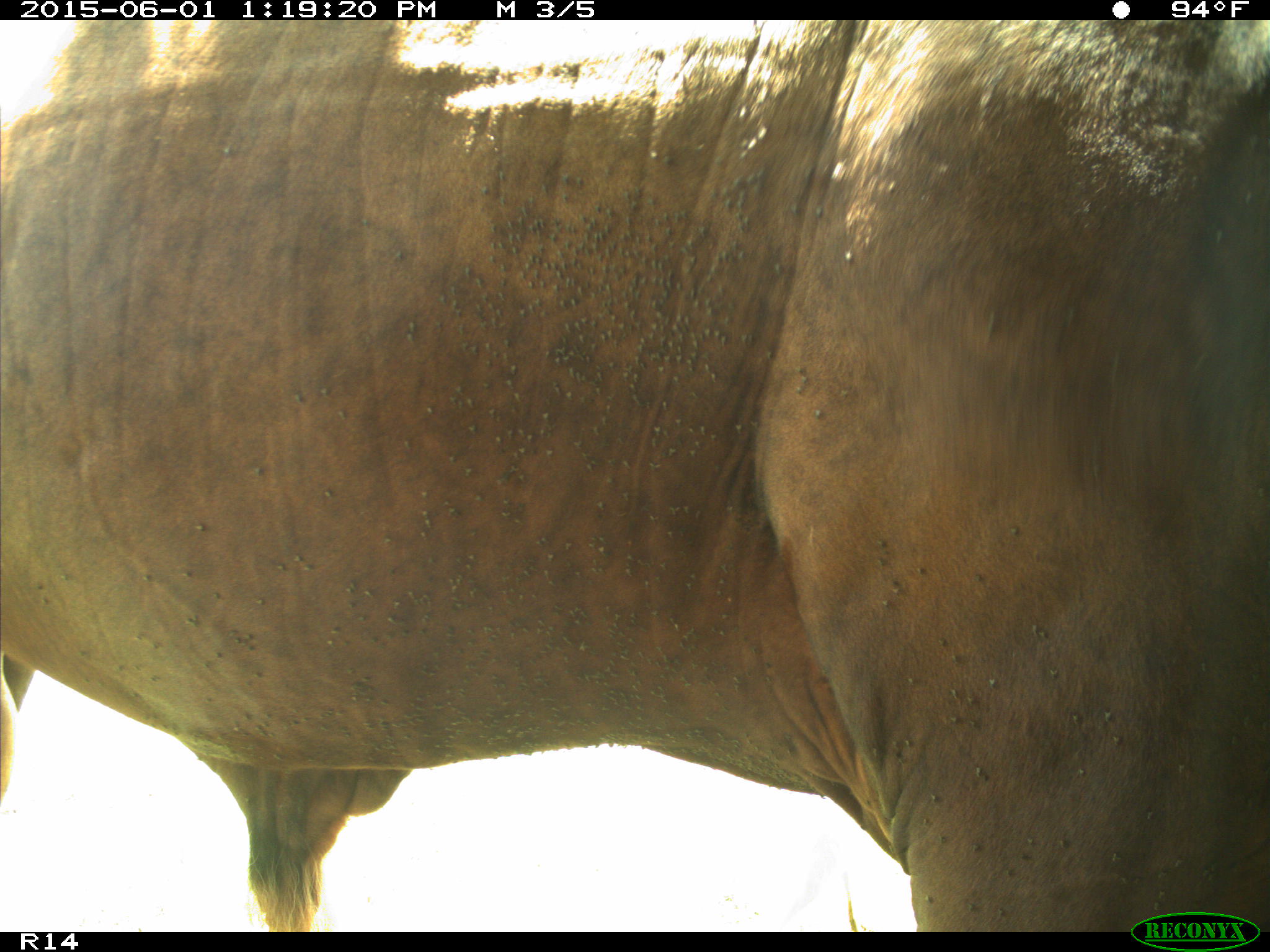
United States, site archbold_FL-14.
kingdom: Animalia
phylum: Chordata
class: Mammalia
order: Artiodactyla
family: Bovidae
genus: Bos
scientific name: Bos taurus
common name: domestic cow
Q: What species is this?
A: Bos taurus (domestic cow).